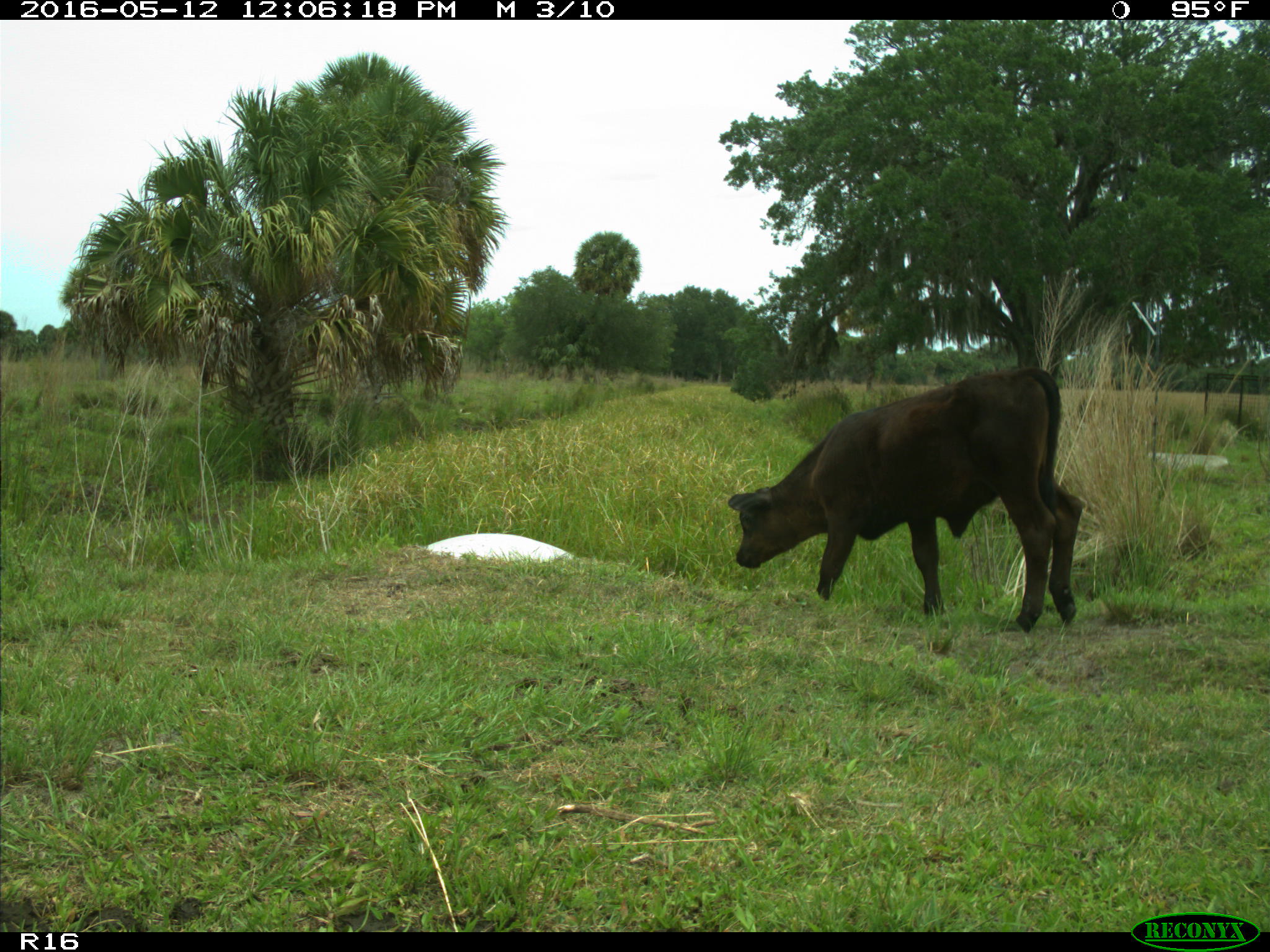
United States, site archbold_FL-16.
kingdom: Animalia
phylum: Chordata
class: Mammalia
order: Artiodactyla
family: Bovidae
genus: Bos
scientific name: Bos taurus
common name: domestic cow